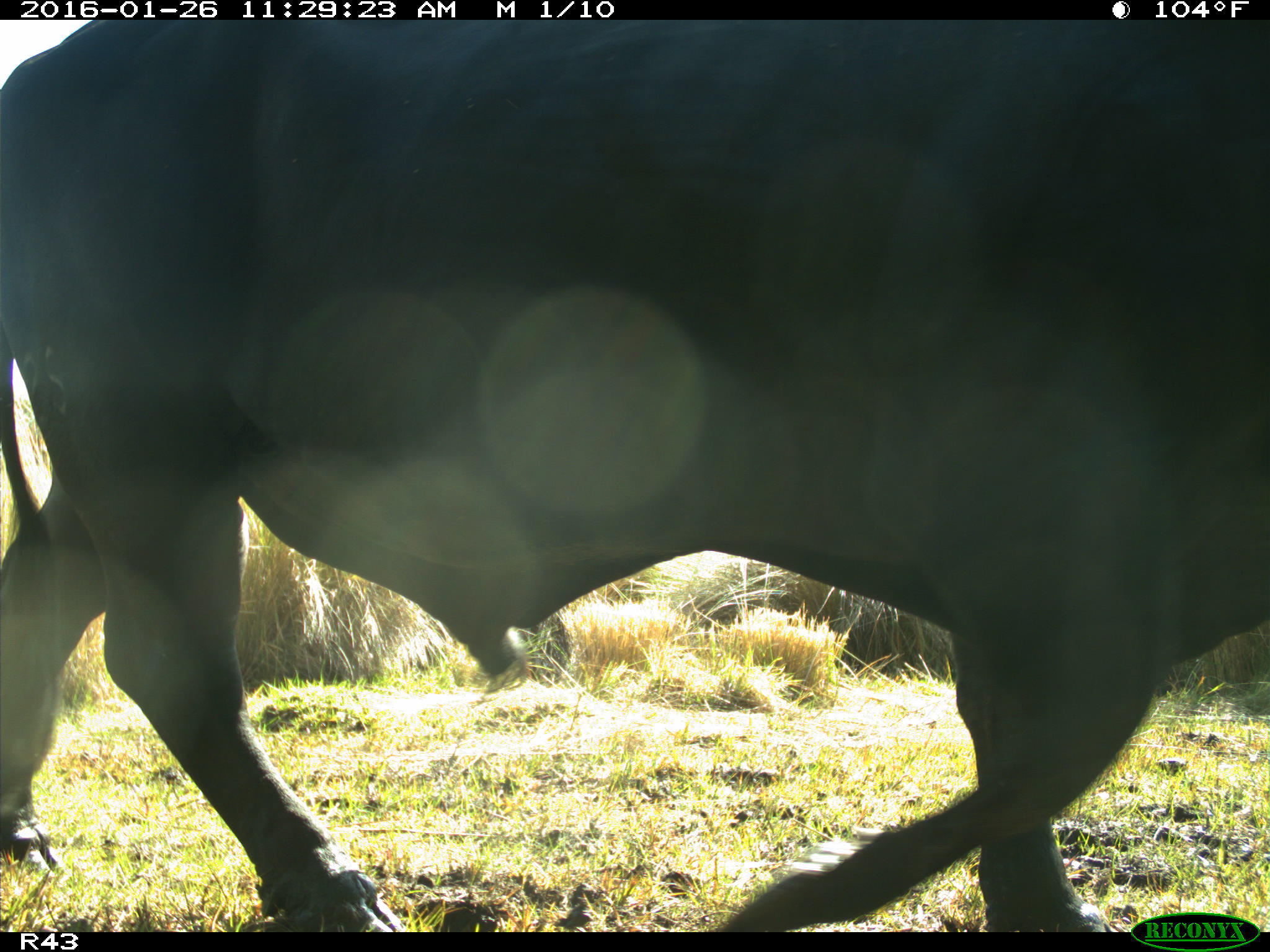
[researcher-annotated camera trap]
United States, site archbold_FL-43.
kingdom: Animalia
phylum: Chordata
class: Mammalia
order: Artiodactyla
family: Bovidae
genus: Bos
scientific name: Bos taurus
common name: domestic cow